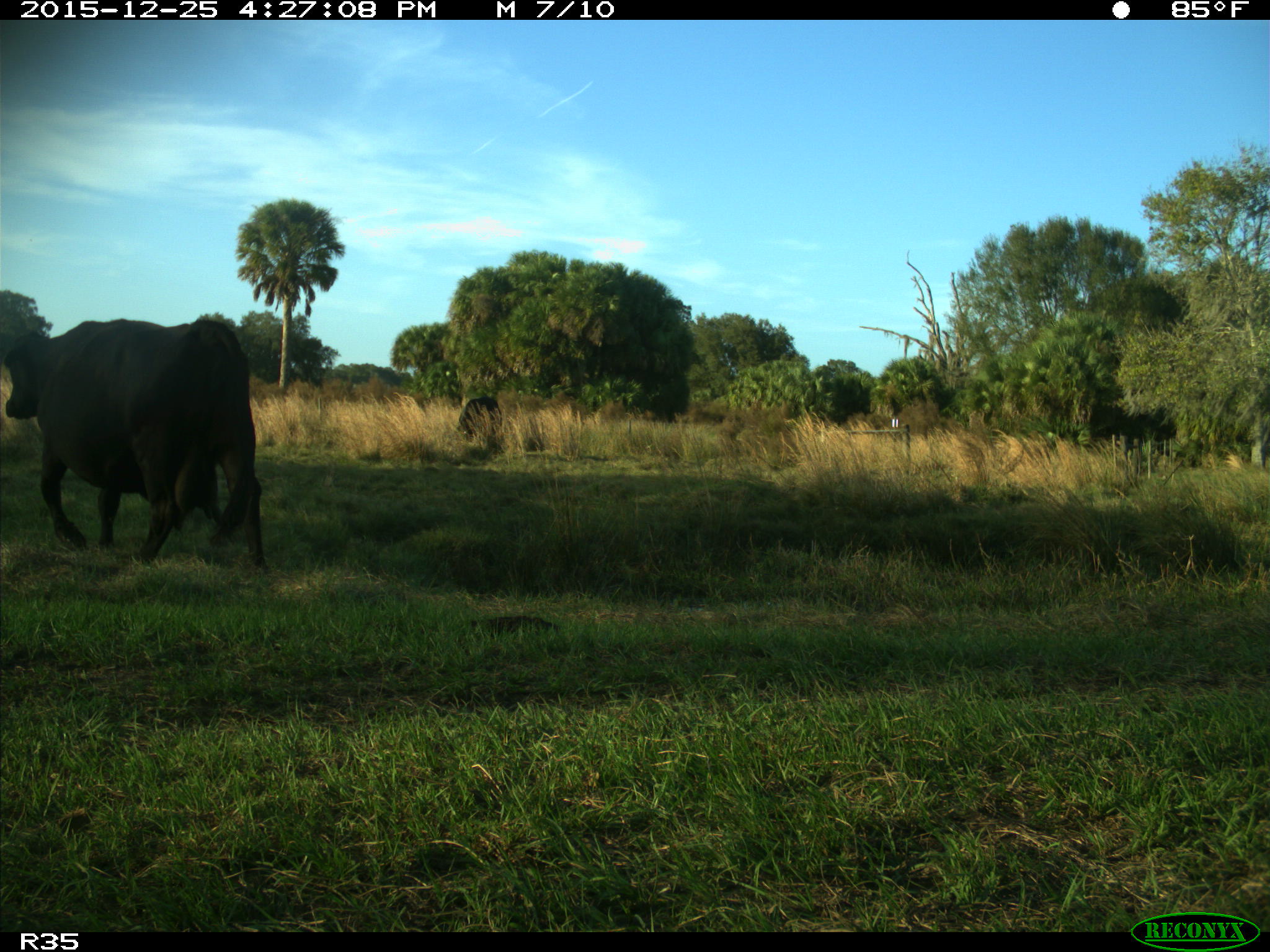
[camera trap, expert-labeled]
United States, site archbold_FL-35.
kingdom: Animalia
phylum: Chordata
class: Mammalia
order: Artiodactyla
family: Bovidae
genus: Bos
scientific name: Bos taurus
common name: domestic cow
Bos taurus (domestic cow).